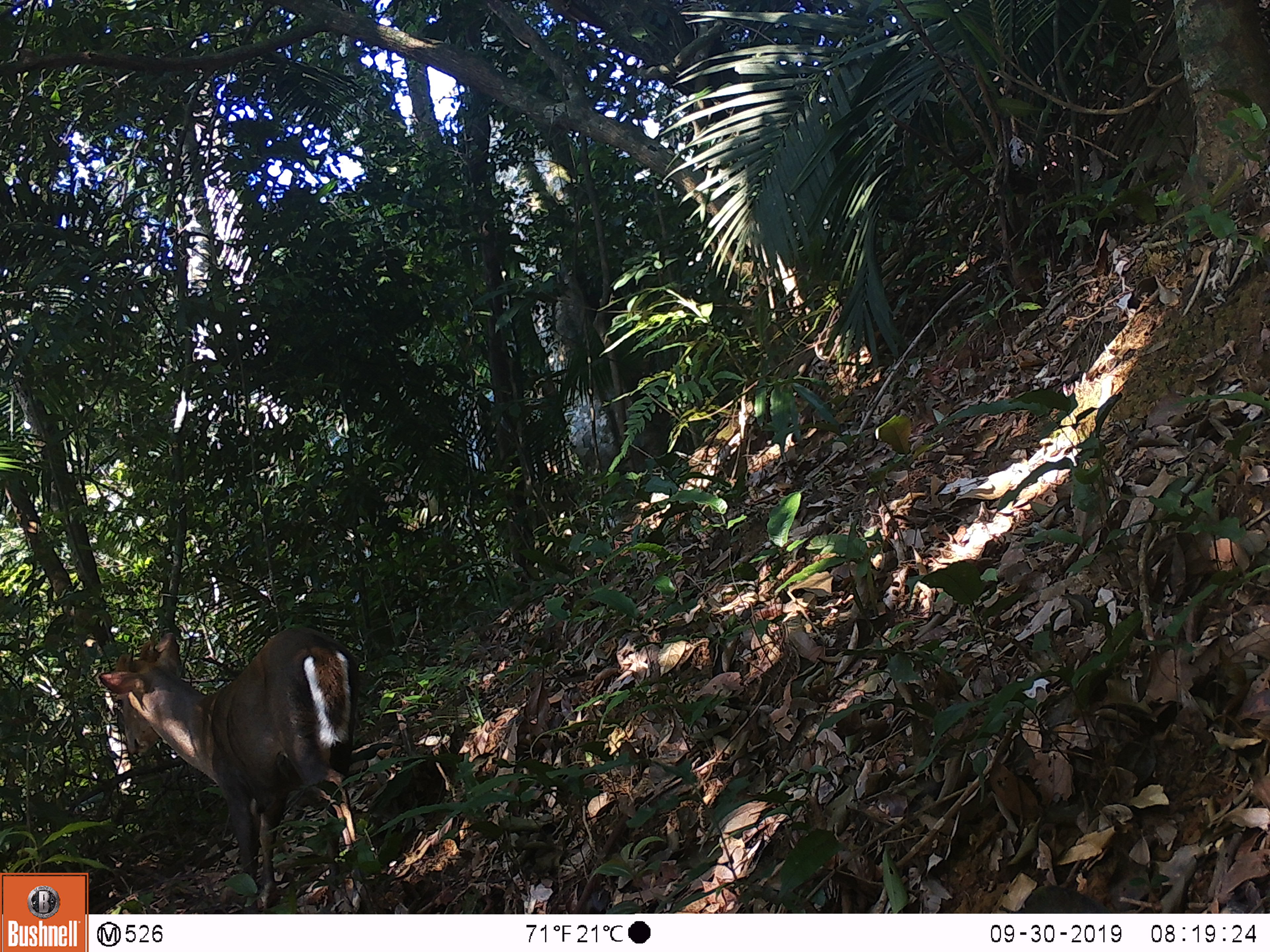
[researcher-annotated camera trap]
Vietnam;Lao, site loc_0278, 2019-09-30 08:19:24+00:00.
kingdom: Animalia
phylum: Chordata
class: Mammalia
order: Artiodactyla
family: Cervidae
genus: Muntiacus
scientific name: Muntiacus rooseveltorum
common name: roosevelt's muntjac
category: roosevelts muntjac group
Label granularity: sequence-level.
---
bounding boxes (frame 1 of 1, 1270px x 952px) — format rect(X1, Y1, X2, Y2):
roosevelts muntjac group: rect(97, 625, 384, 913)